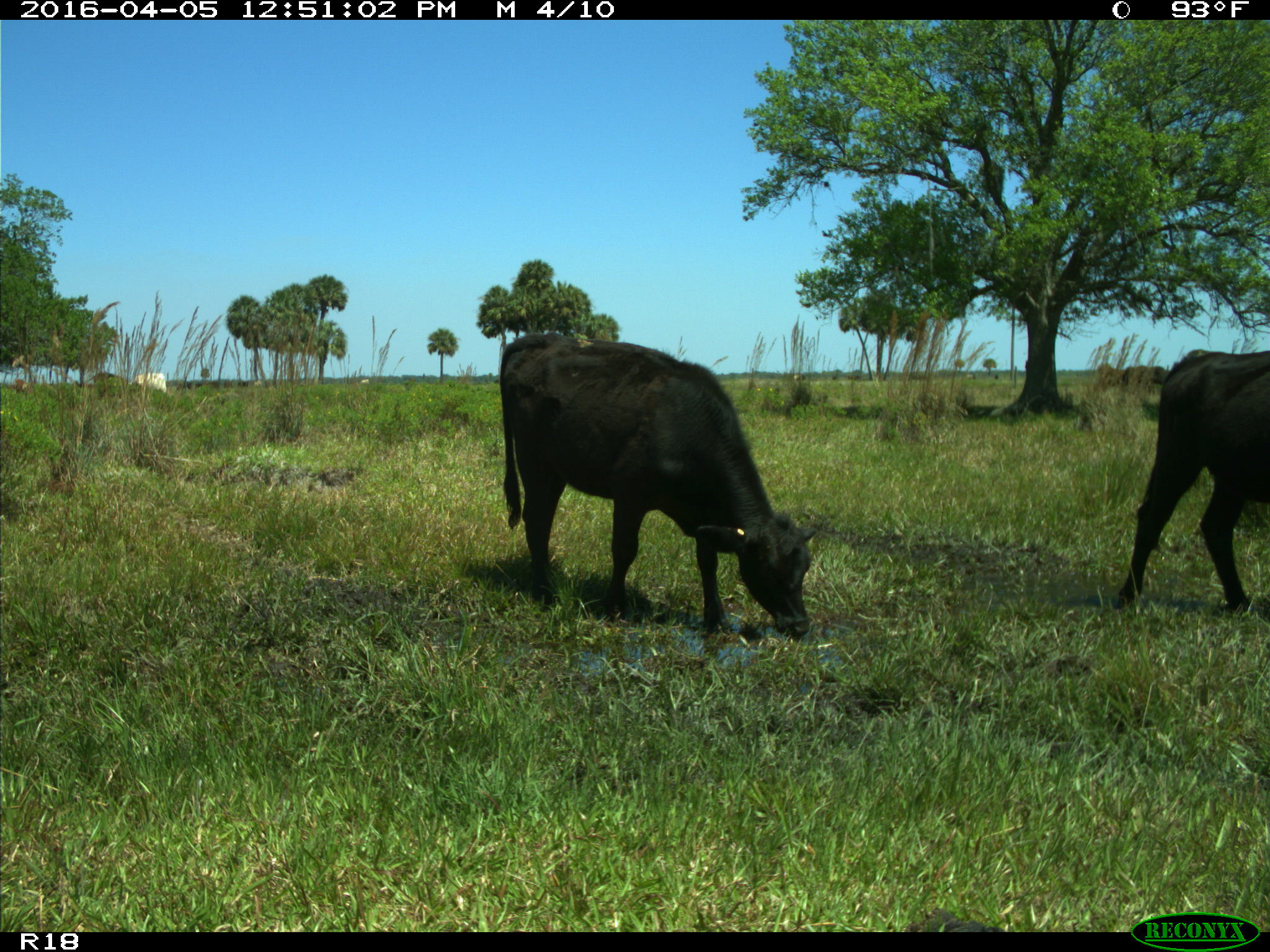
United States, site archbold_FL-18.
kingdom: Animalia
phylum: Chordata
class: Mammalia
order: Artiodactyla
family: Bovidae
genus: Bos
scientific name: Bos taurus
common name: domestic cow